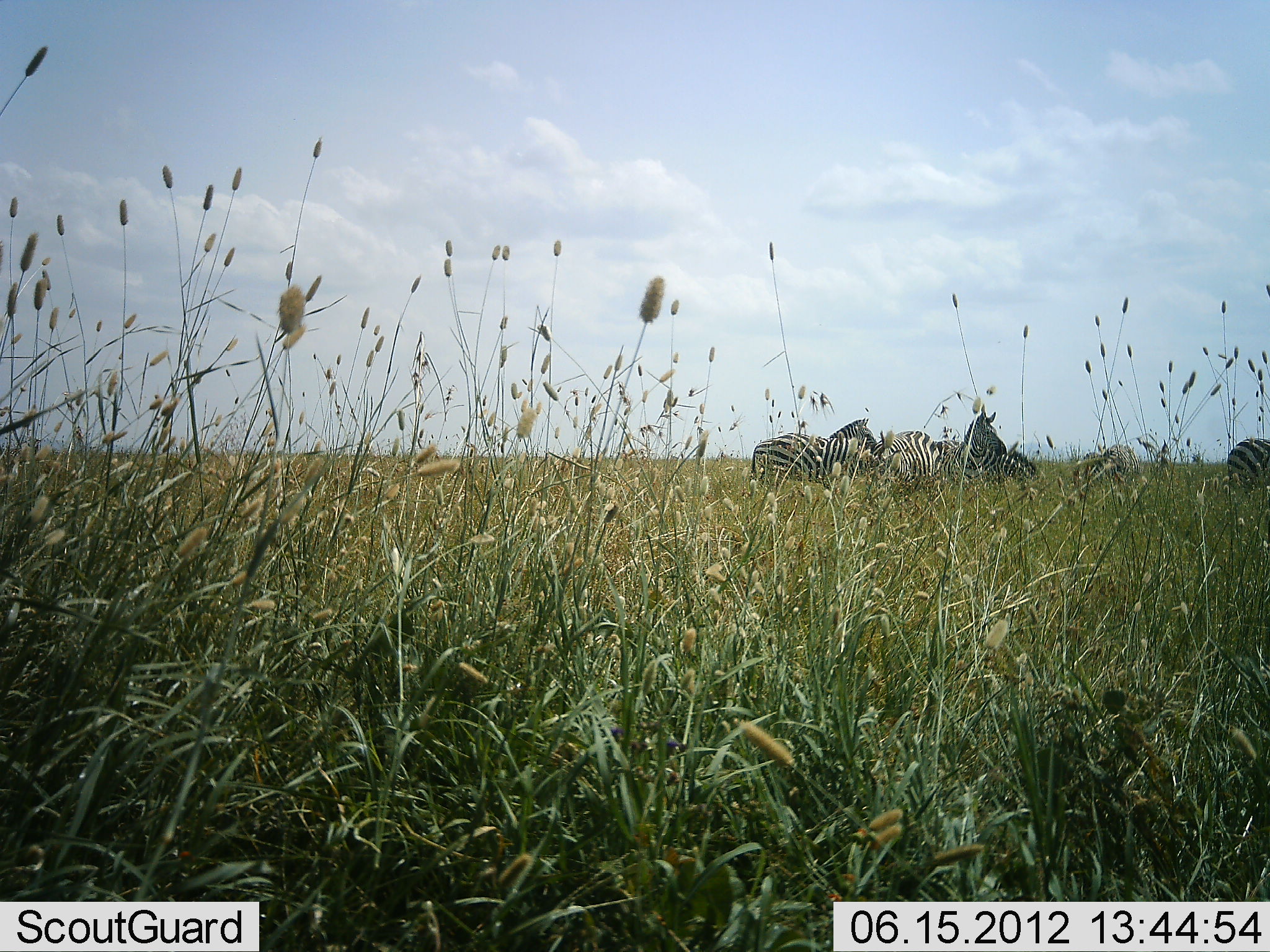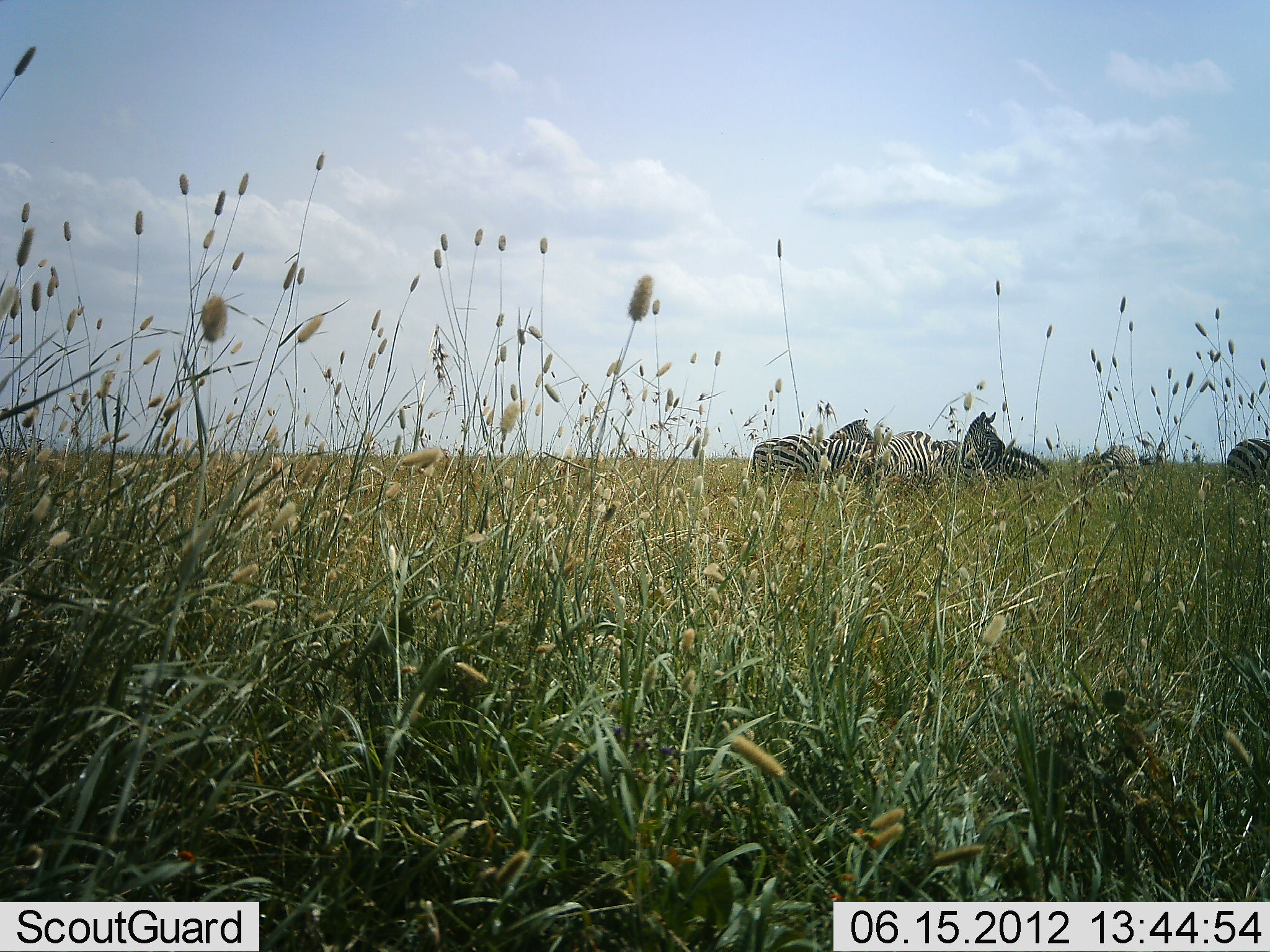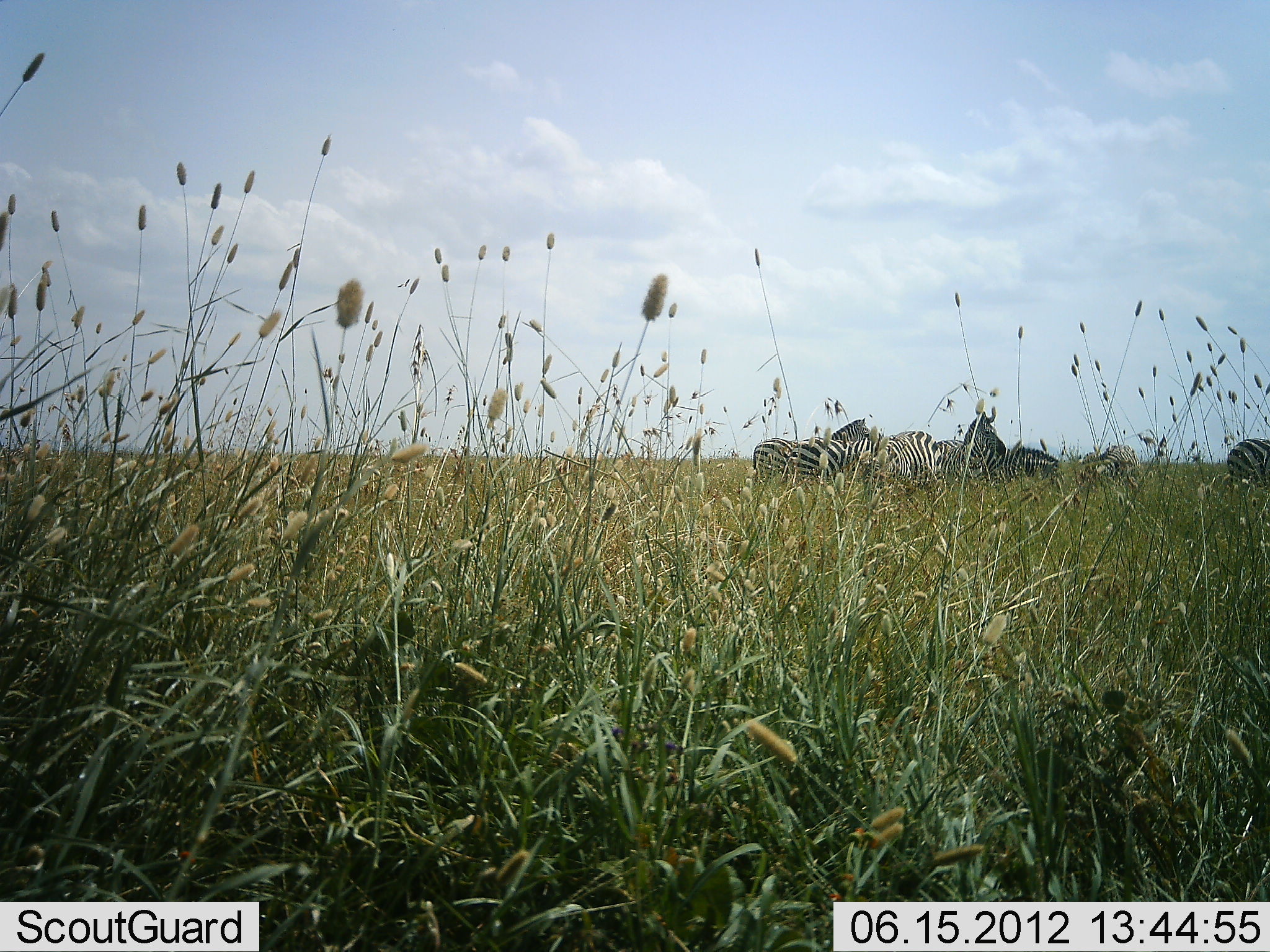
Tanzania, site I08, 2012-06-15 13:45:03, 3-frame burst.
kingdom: Animalia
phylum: Chordata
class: Mammalia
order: Perissodactyla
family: Equidae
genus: Equus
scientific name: Equus quagga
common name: plains zebra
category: zebra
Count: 6.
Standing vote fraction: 100%.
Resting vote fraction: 10%.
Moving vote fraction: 0%.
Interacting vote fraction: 10%.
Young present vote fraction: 0%.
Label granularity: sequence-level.